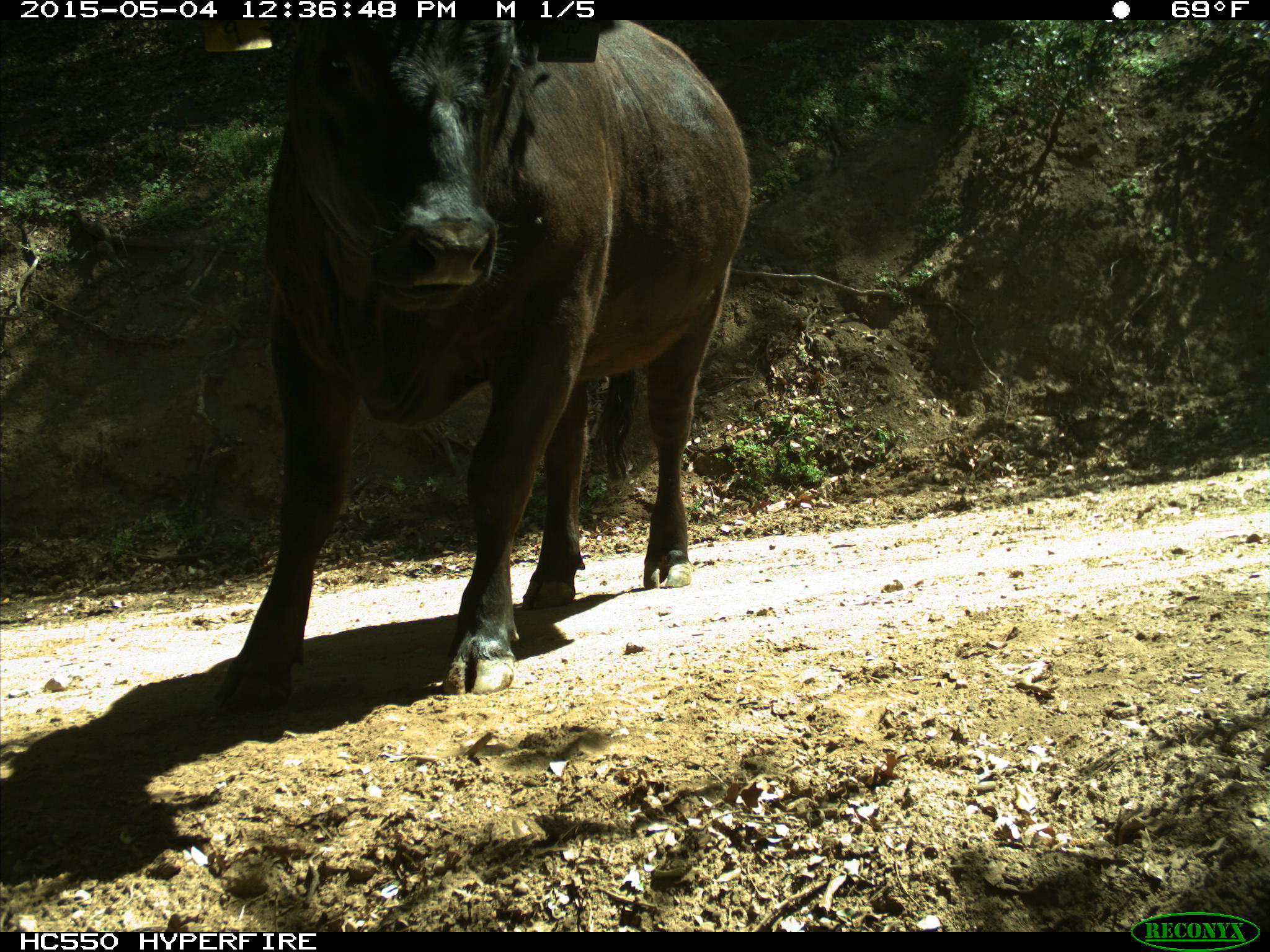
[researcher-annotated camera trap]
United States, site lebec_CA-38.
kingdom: Animalia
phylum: Chordata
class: Mammalia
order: Artiodactyla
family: Bovidae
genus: Bos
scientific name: Bos taurus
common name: domestic cow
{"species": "Bos taurus (domestic cow)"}